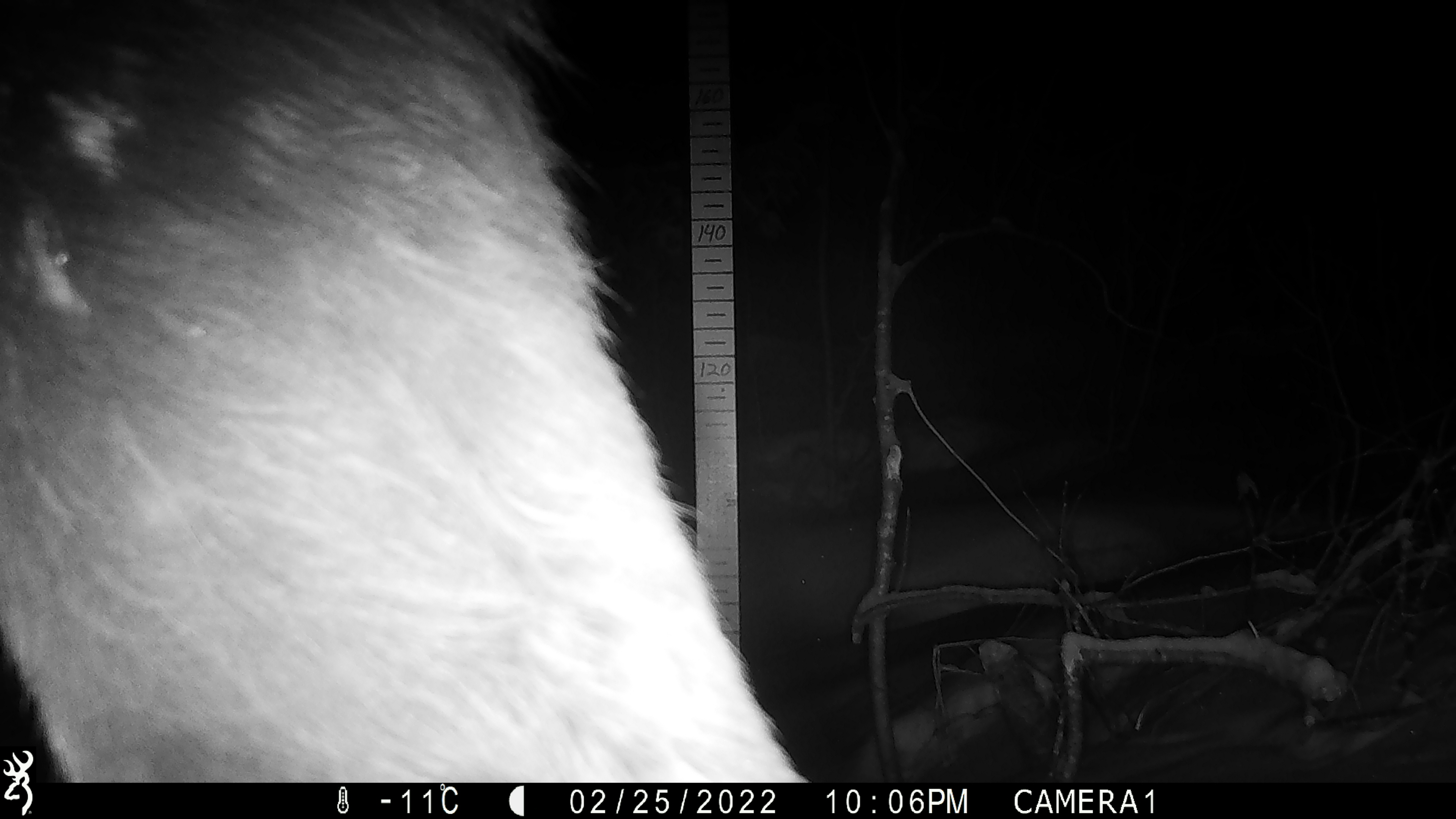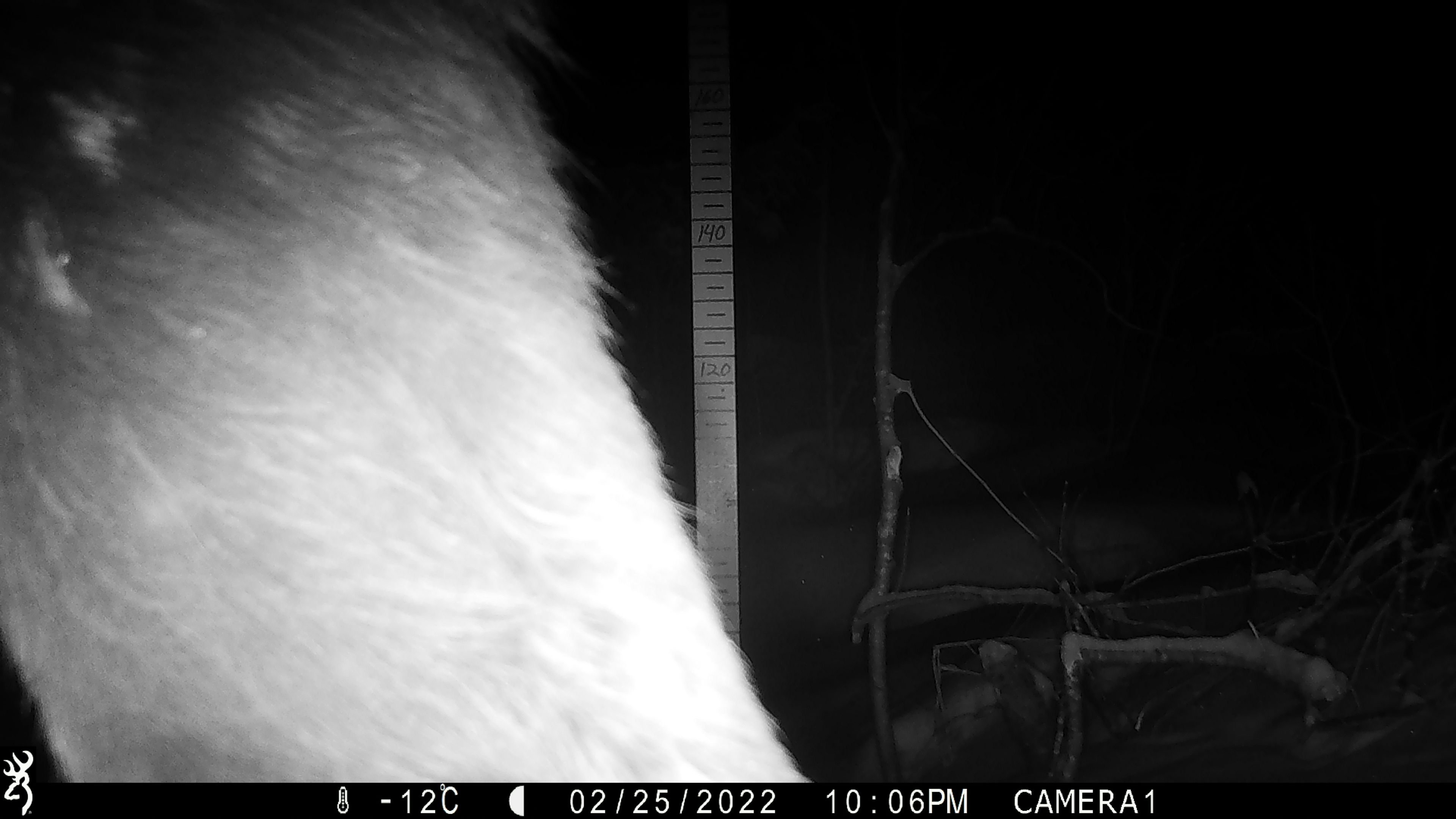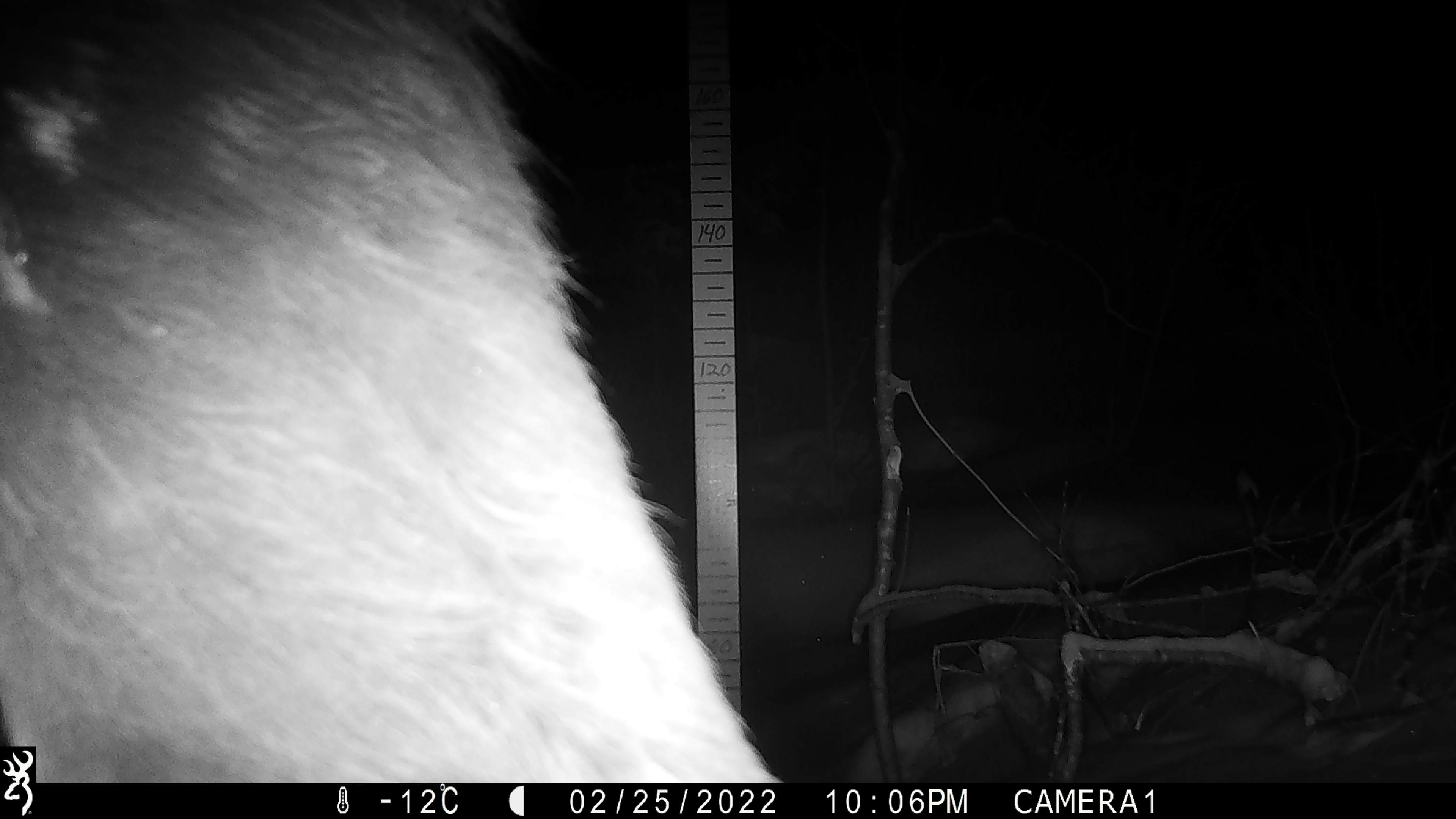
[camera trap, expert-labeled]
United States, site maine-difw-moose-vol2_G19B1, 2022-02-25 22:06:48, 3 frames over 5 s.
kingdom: Animalia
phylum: Chordata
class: Mammalia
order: Artiodactyla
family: Cervidae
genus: Alces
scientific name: Alces alces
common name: moose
Moose (Alces alces).